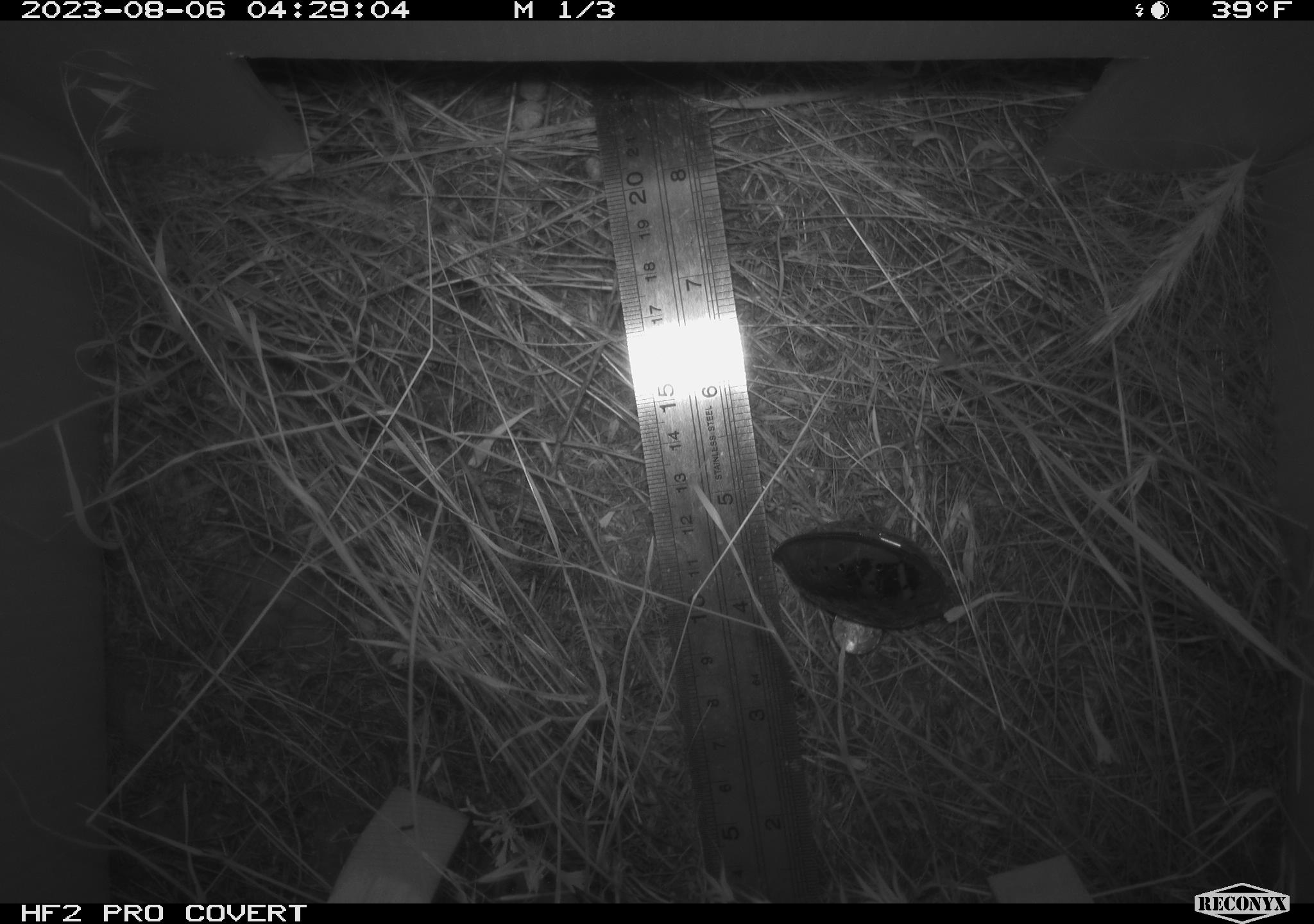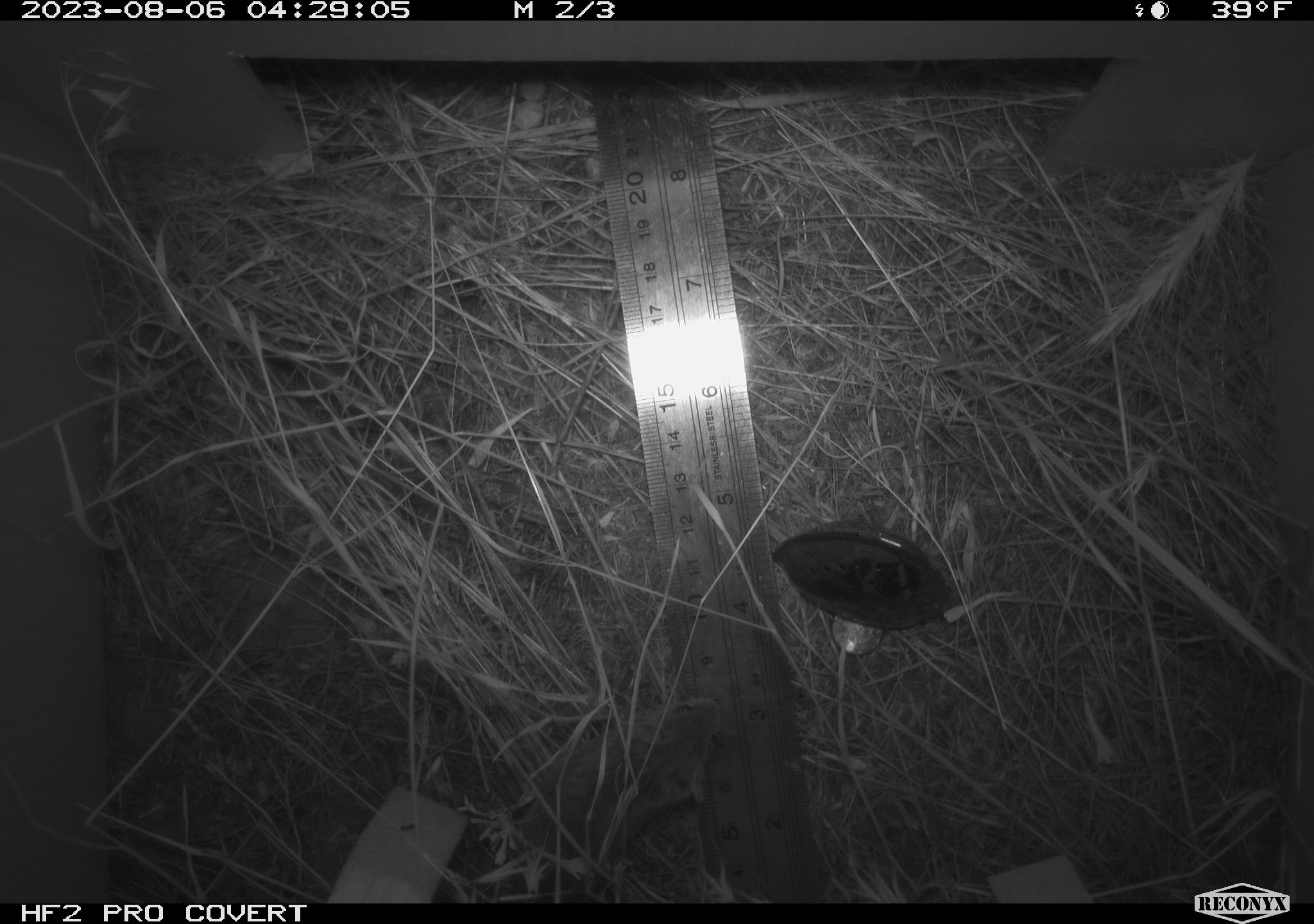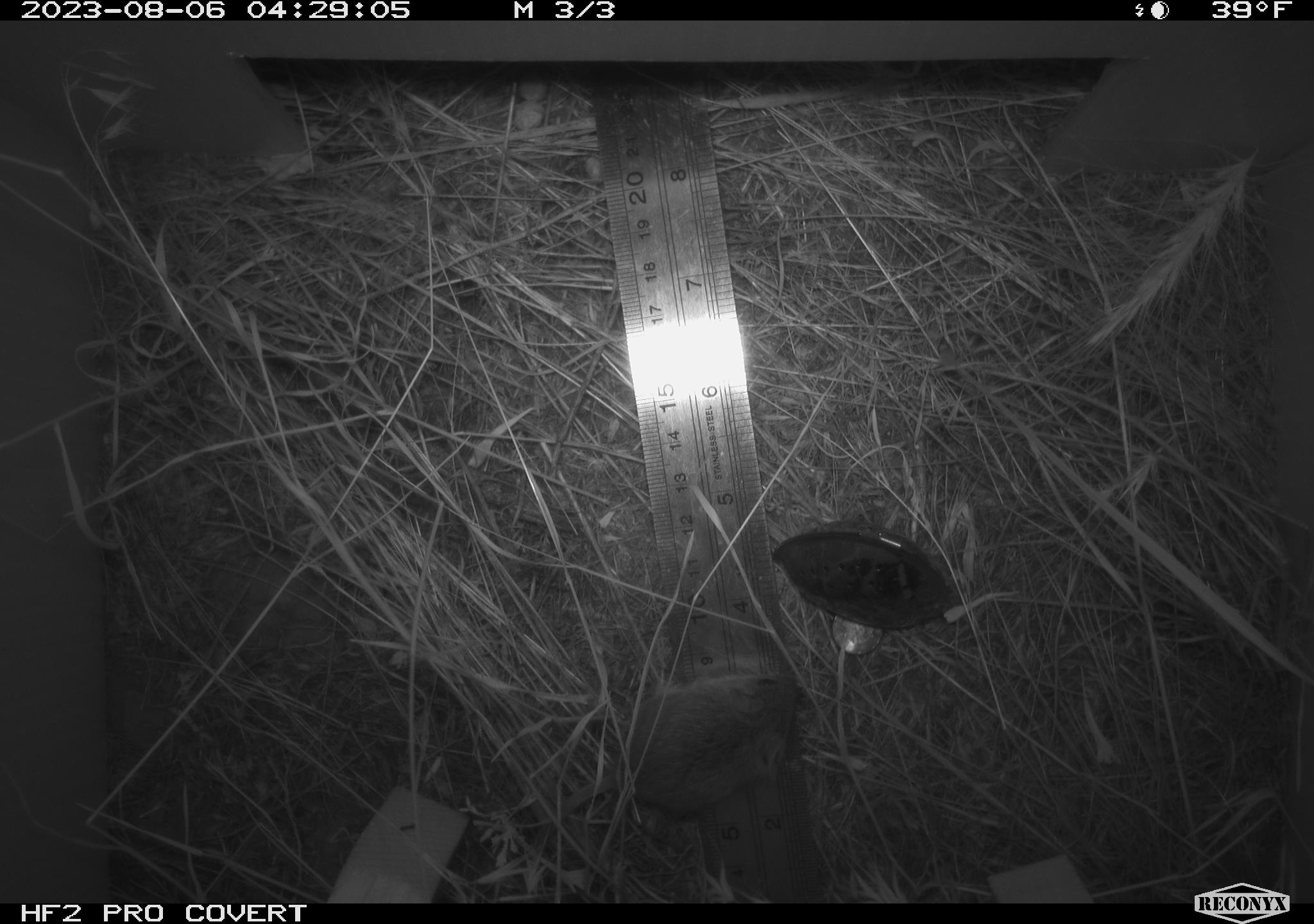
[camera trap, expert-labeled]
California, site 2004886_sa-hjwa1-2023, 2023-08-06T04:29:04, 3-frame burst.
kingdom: Animalia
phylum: Chordata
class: Mammalia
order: Rodentia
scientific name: Rodentia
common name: mouse species